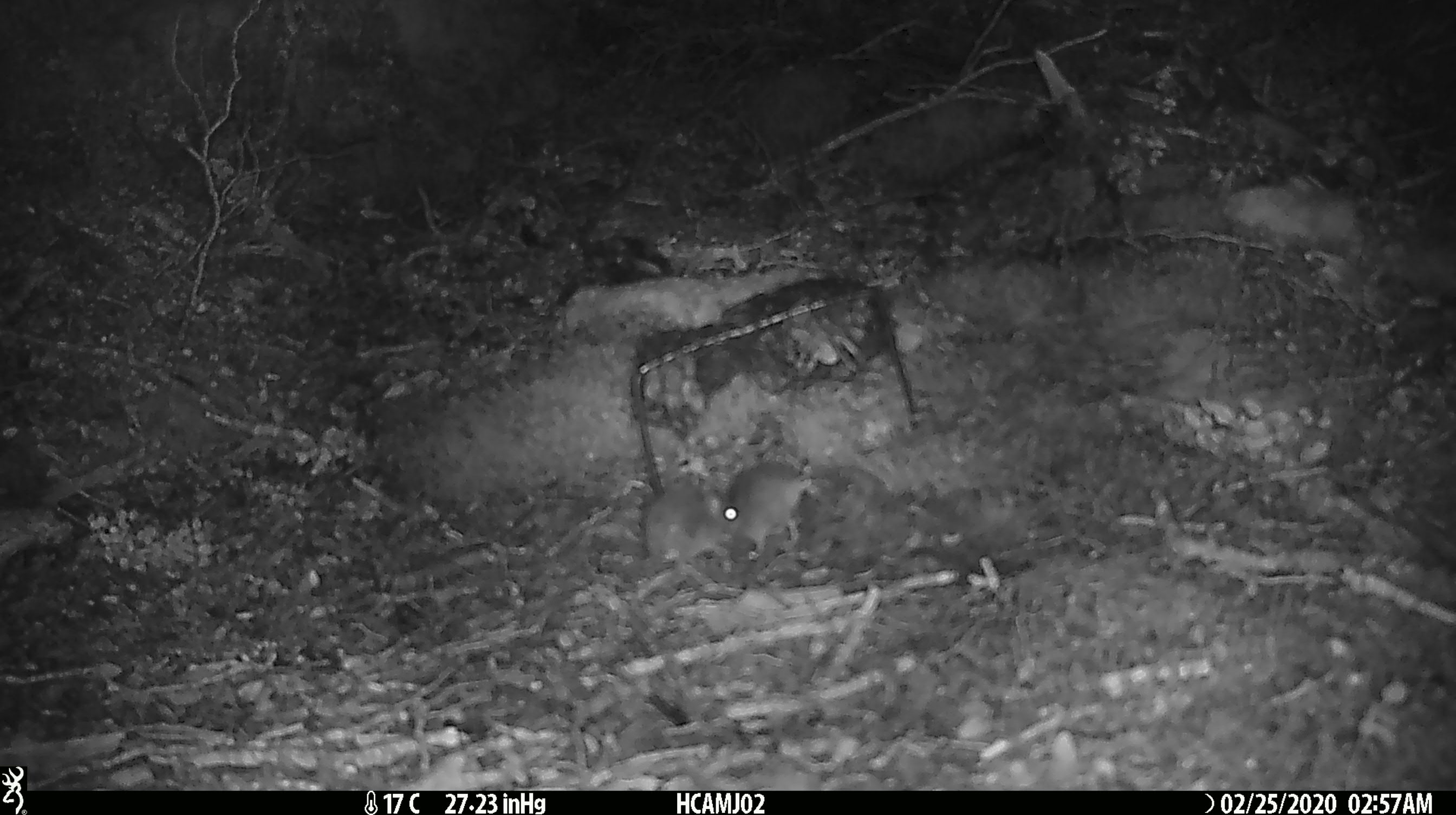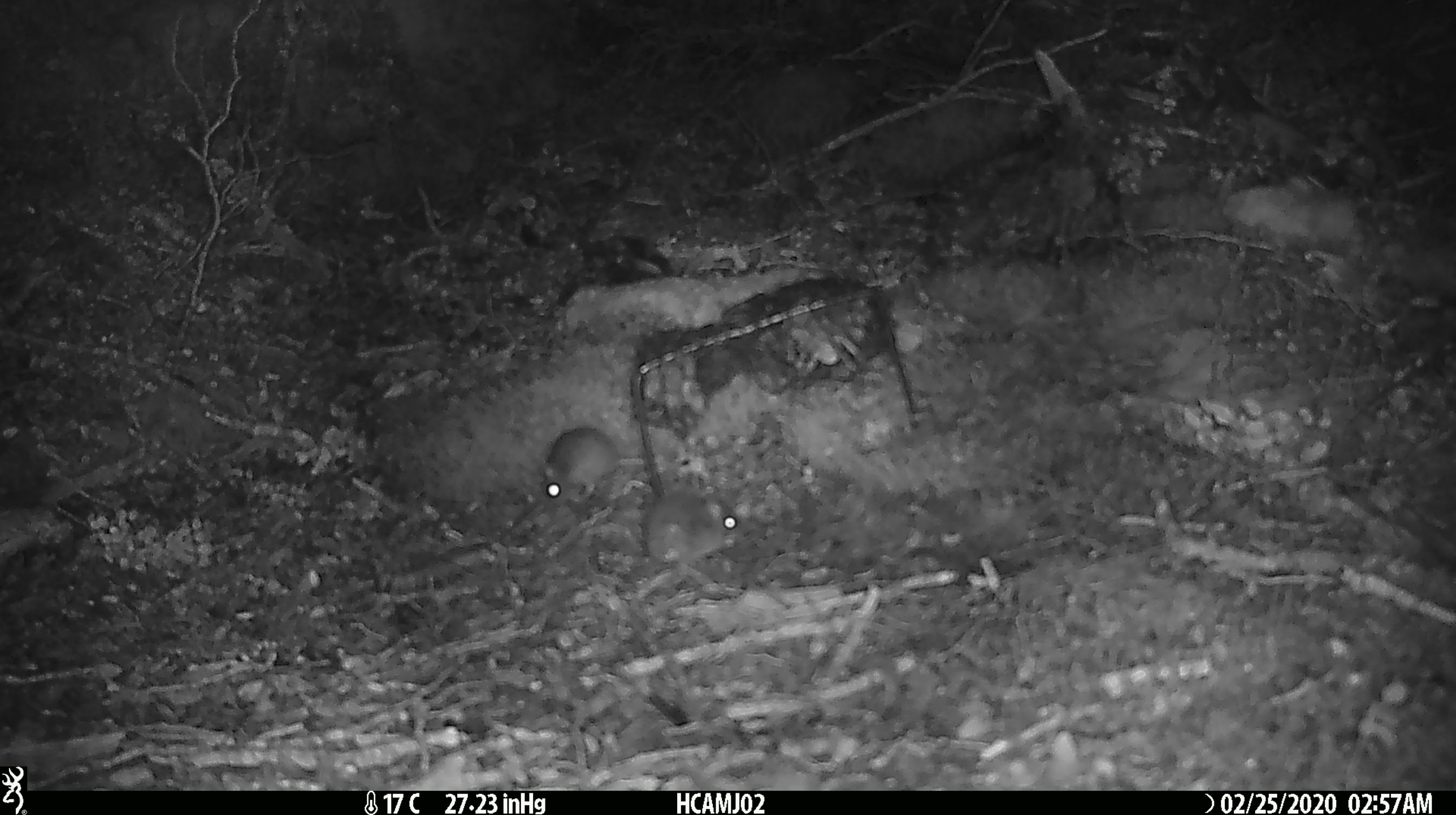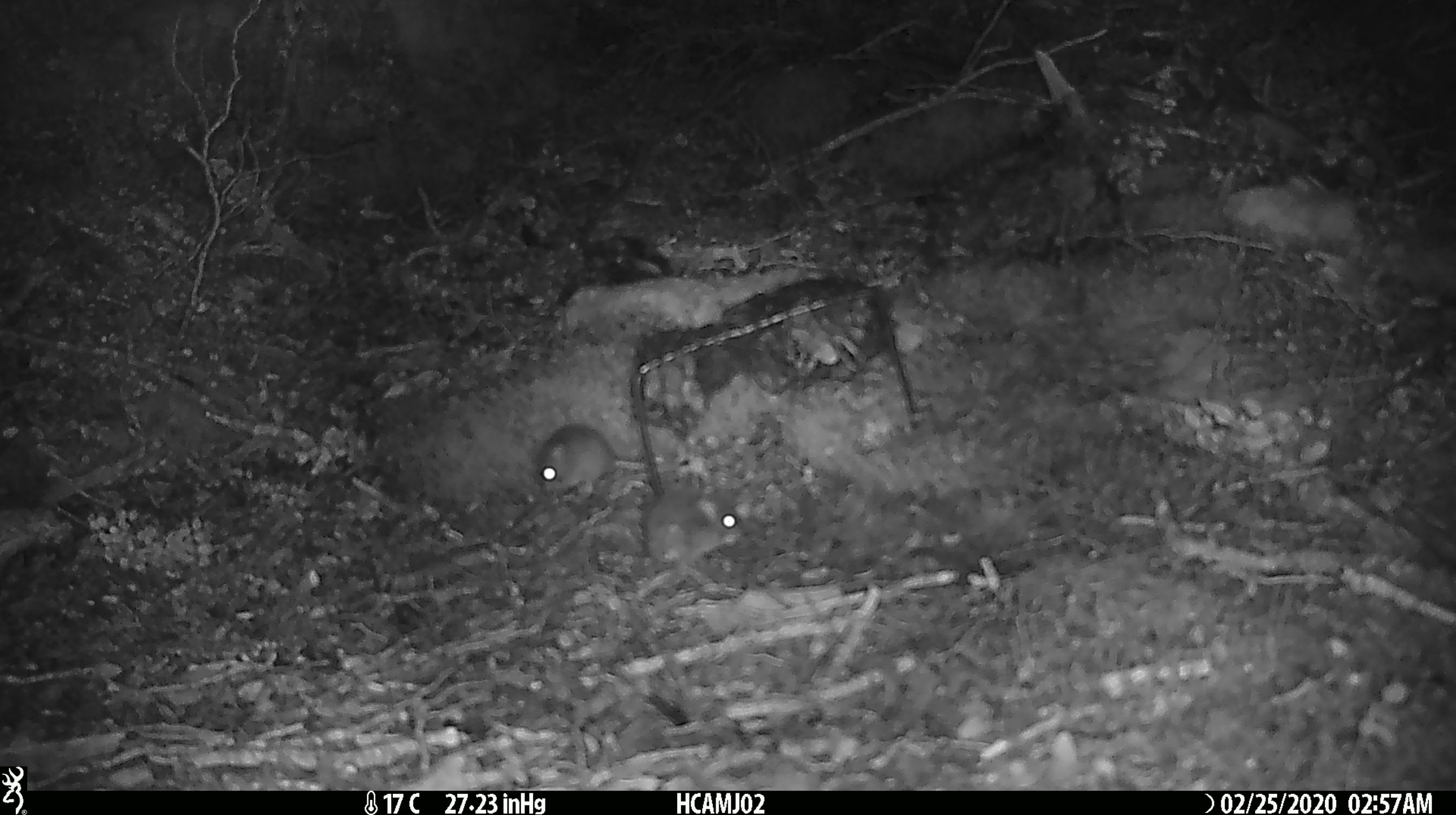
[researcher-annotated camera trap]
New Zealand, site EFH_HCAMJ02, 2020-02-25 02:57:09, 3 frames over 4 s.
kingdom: Animalia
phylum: Chordata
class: Mammalia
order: Rodentia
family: Muridae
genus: Mus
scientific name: Mus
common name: mouse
Mouse (Mus).